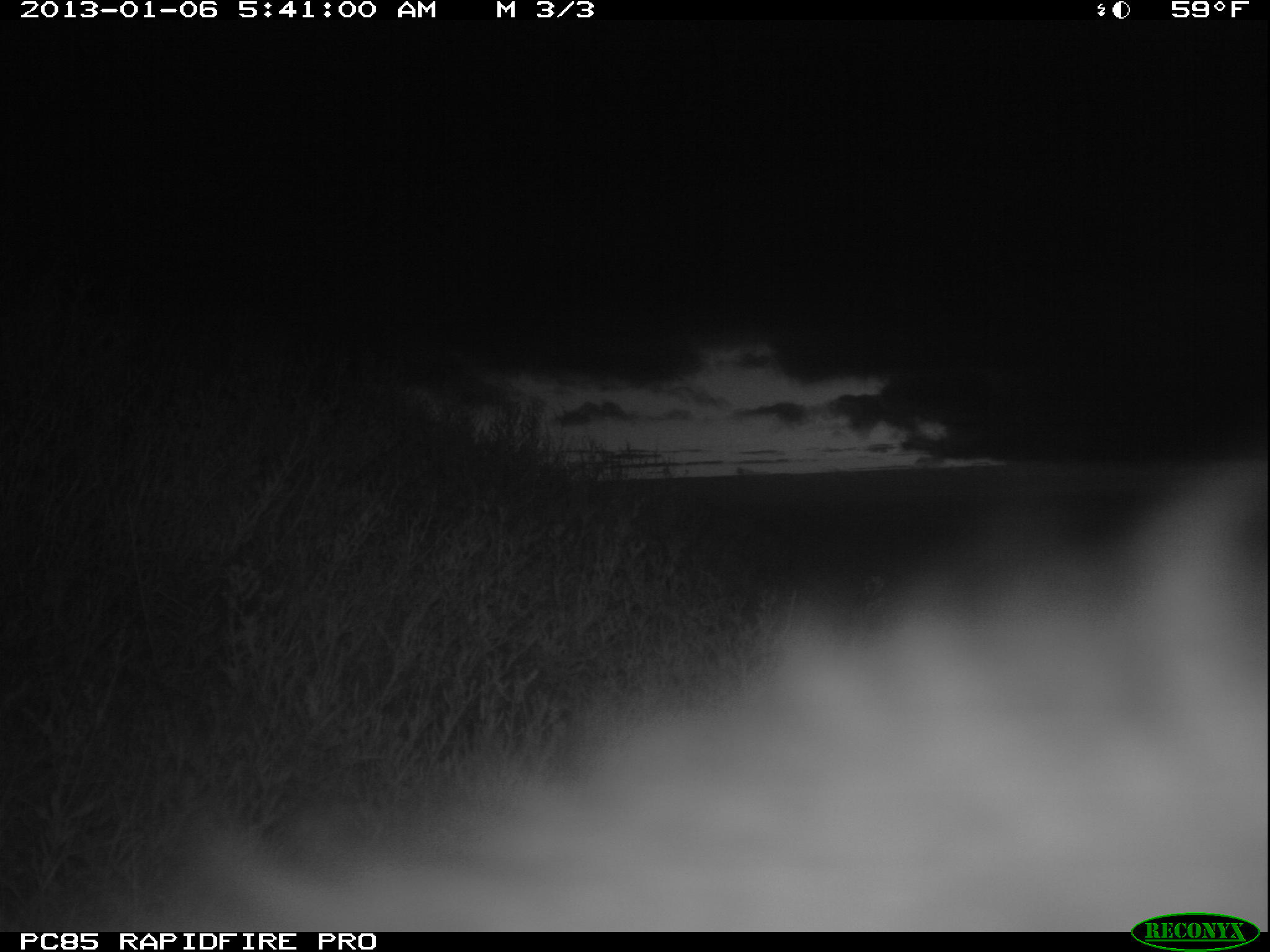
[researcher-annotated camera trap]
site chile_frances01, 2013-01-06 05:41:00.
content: unidentified animal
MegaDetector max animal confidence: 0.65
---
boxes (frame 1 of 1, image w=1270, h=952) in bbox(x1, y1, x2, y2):
unknown: bbox(8, 457, 1270, 909)